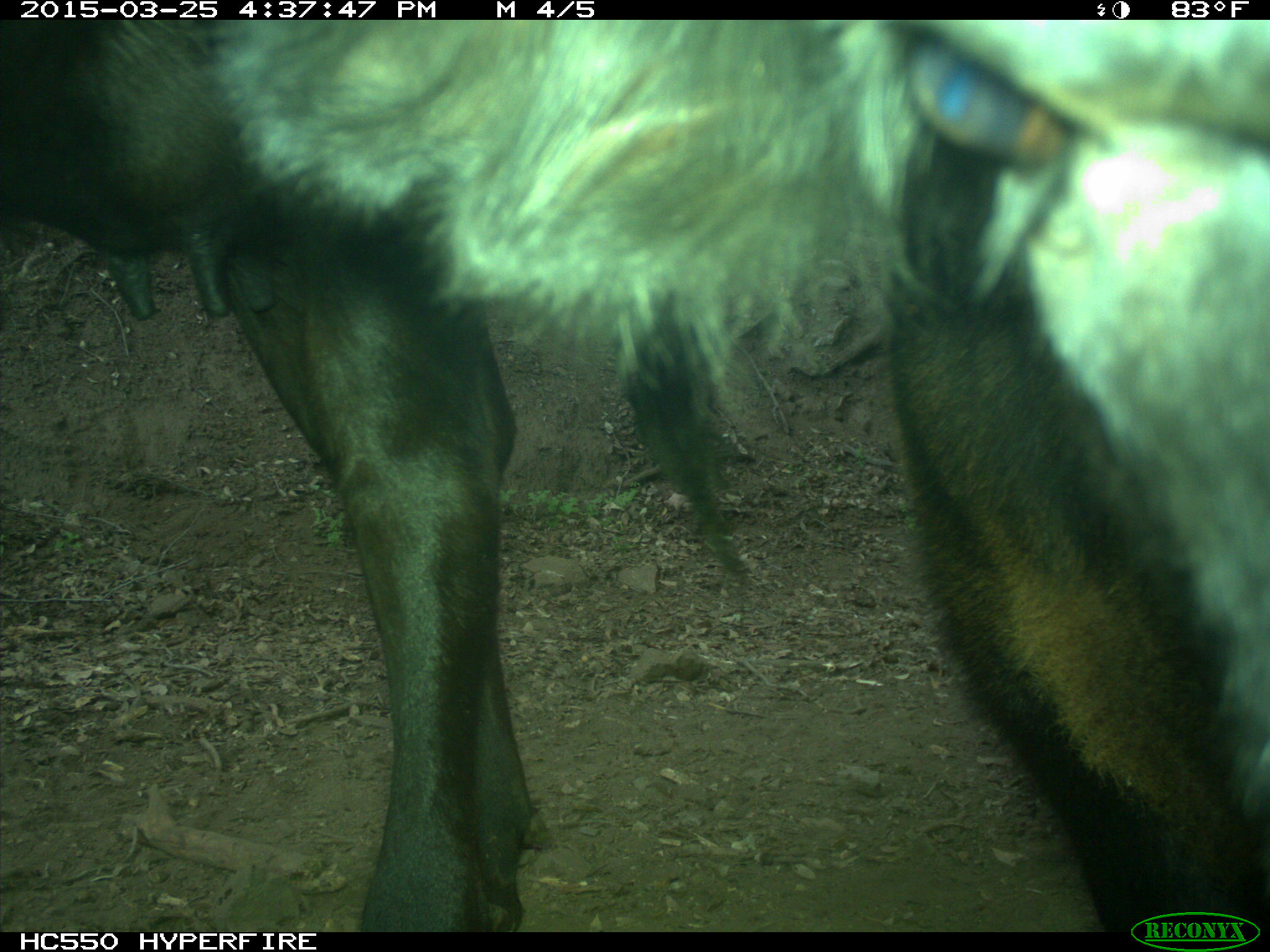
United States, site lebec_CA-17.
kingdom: Animalia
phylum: Chordata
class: Mammalia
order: Artiodactyla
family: Bovidae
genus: Bos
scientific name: Bos taurus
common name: domestic cow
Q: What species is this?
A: Bos taurus (domestic cow).